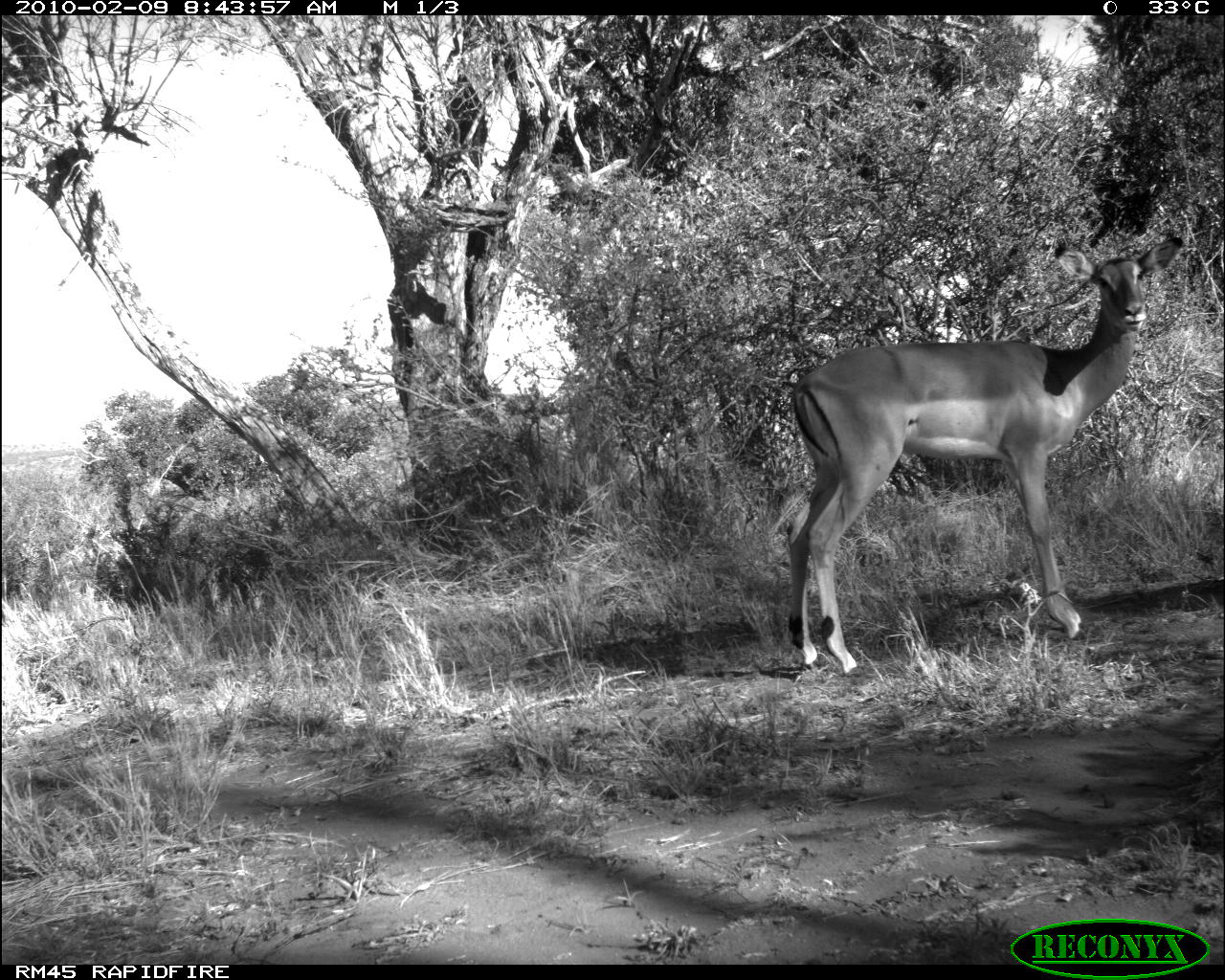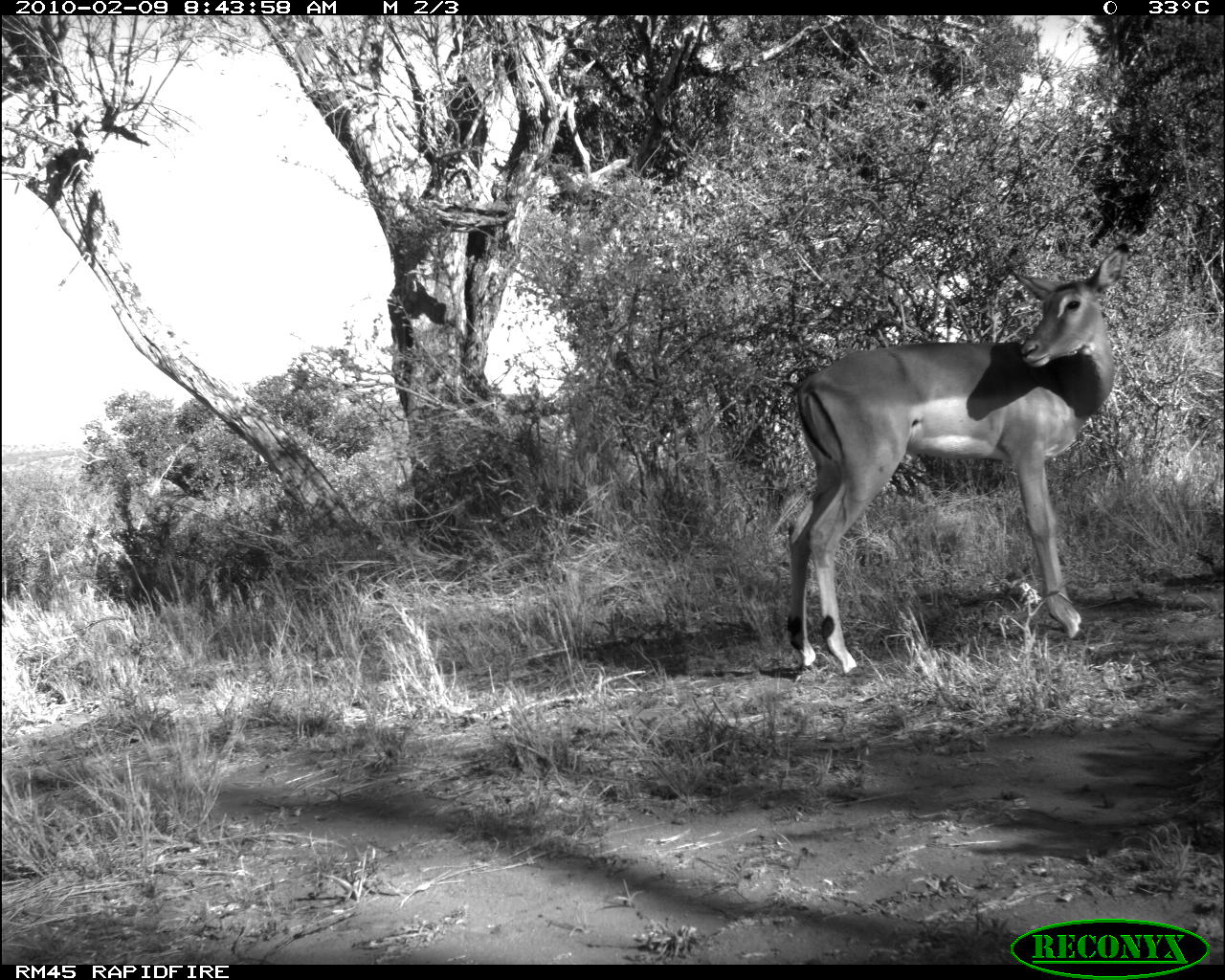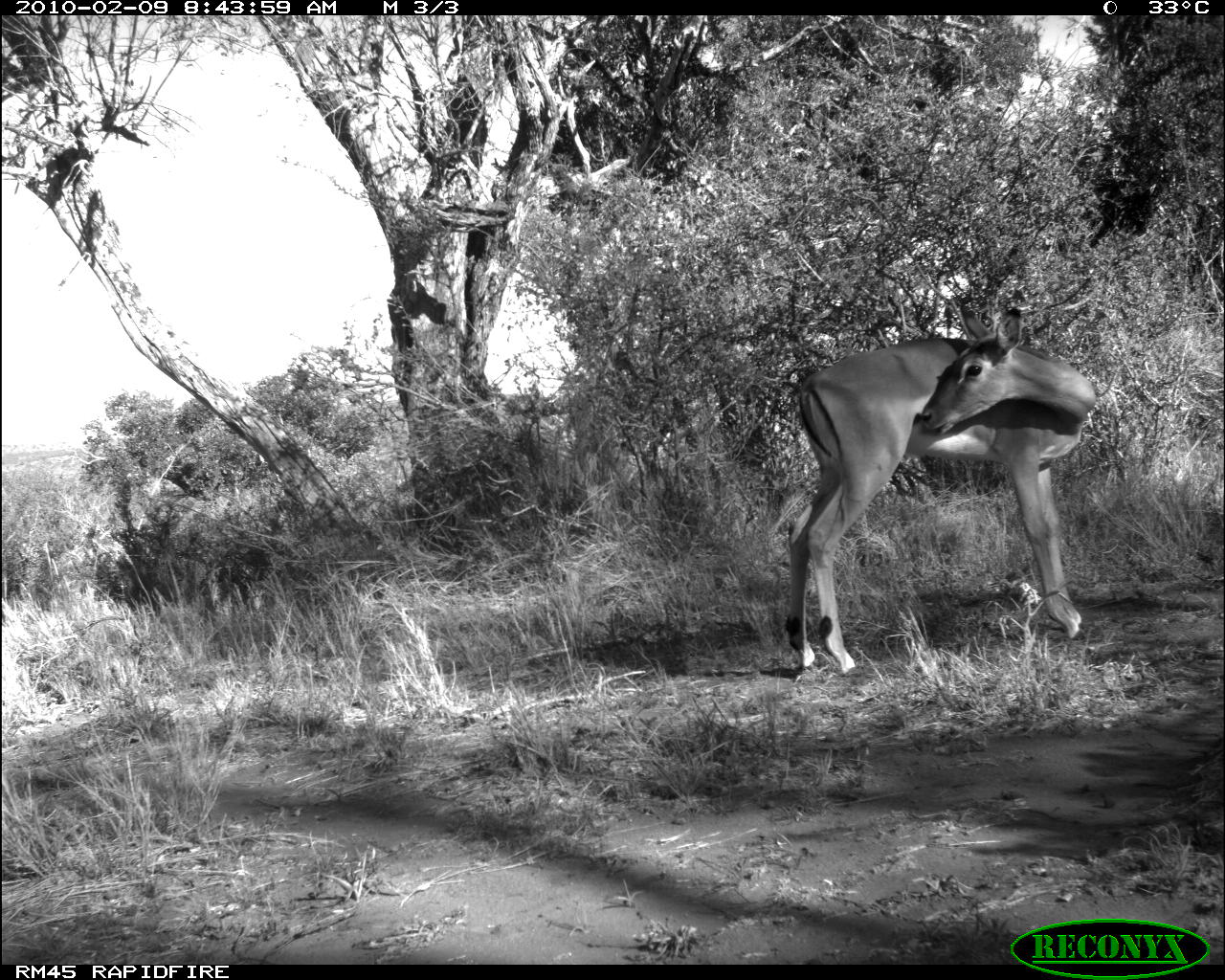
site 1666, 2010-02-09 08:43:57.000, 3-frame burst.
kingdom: Animalia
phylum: Chordata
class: Mammalia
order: Artiodactyla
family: Bovidae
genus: Aepyceros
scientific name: Aepyceros melampus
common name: impala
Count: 1.